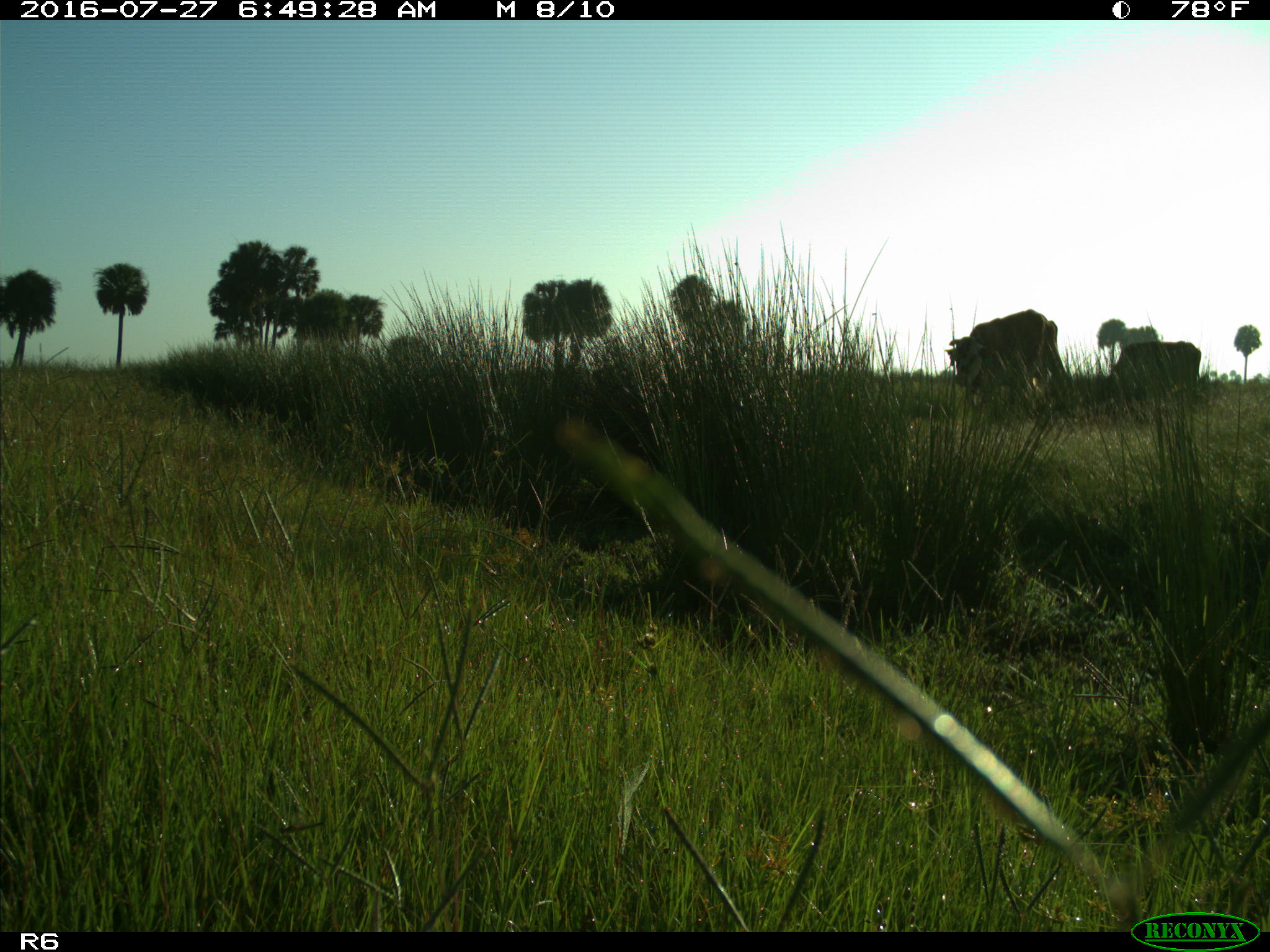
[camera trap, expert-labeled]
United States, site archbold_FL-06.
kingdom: Animalia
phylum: Chordata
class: Mammalia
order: Artiodactyla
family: Bovidae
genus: Bos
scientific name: Bos taurus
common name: domestic cow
Bos taurus (domestic cow).